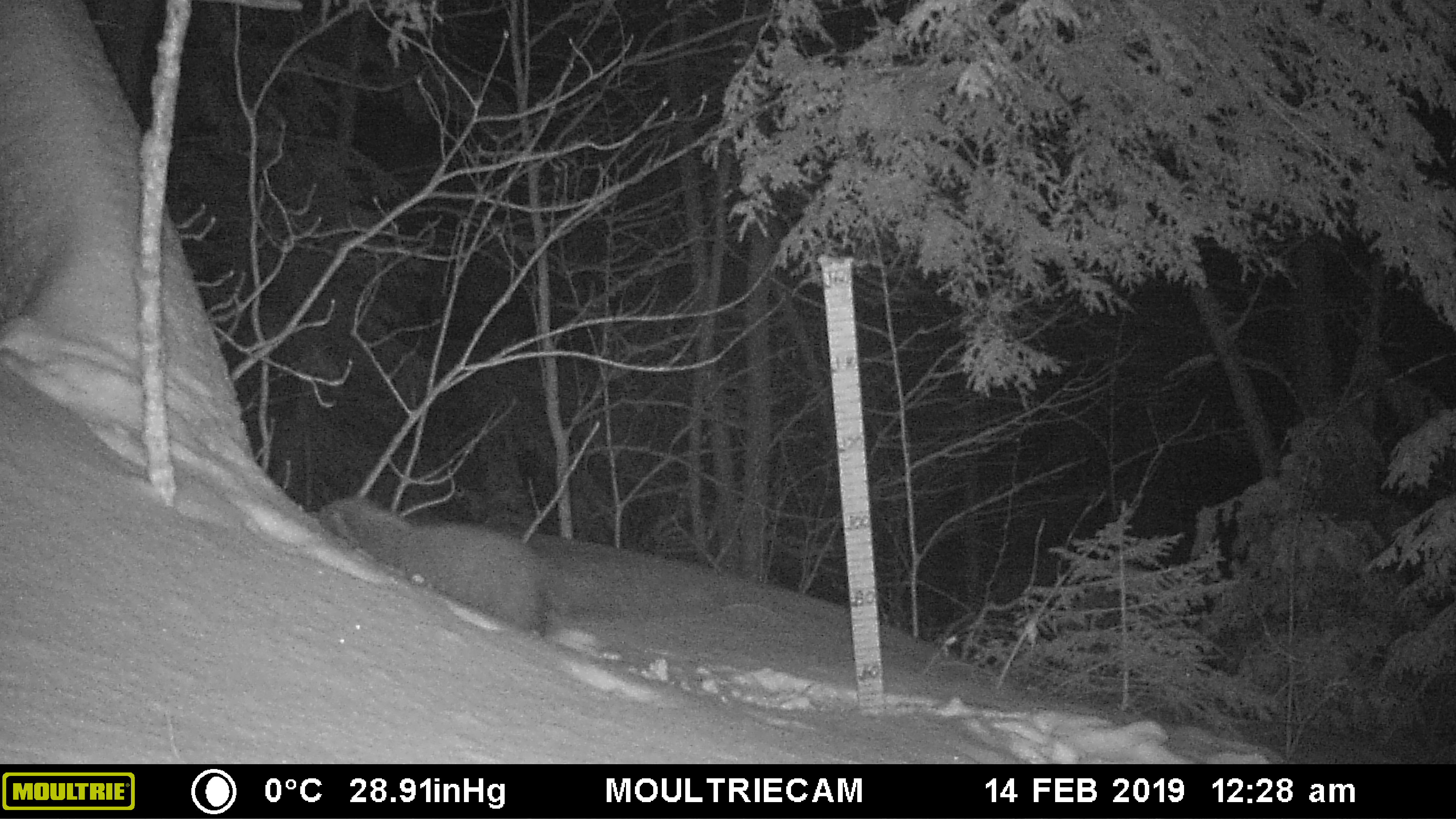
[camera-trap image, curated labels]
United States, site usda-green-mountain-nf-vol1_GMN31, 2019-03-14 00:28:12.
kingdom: Animalia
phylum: Chordata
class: Mammalia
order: Carnivora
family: Mustelidae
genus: Pekania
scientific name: Pekania pennanti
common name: fisher